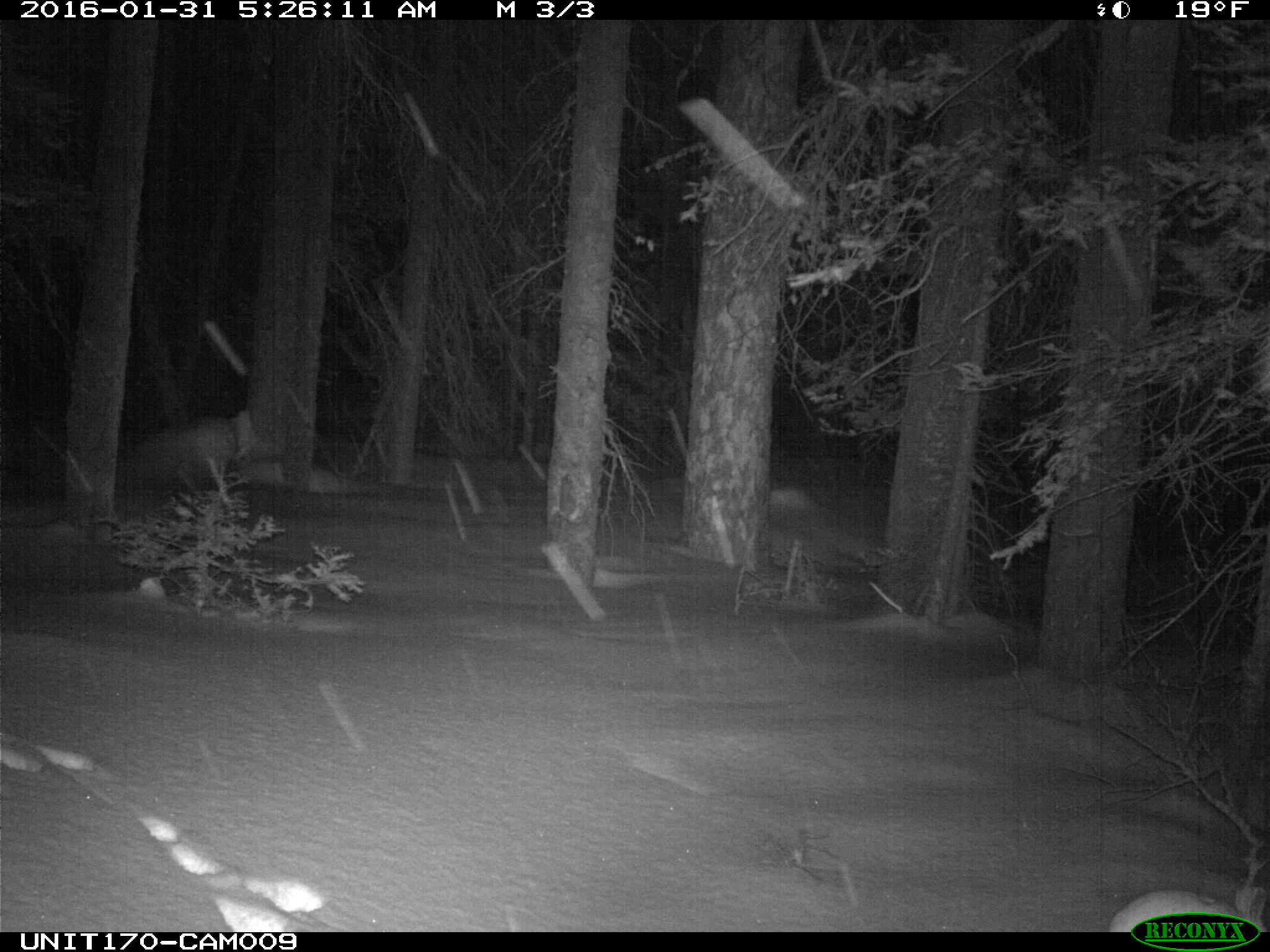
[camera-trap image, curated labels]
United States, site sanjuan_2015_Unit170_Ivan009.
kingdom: Animalia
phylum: Chordata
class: Mammalia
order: Lagomorpha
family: Leporidae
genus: Lepus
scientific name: Lepus americanus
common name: snowshoe hare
Lepus americanus (snowshoe hare).